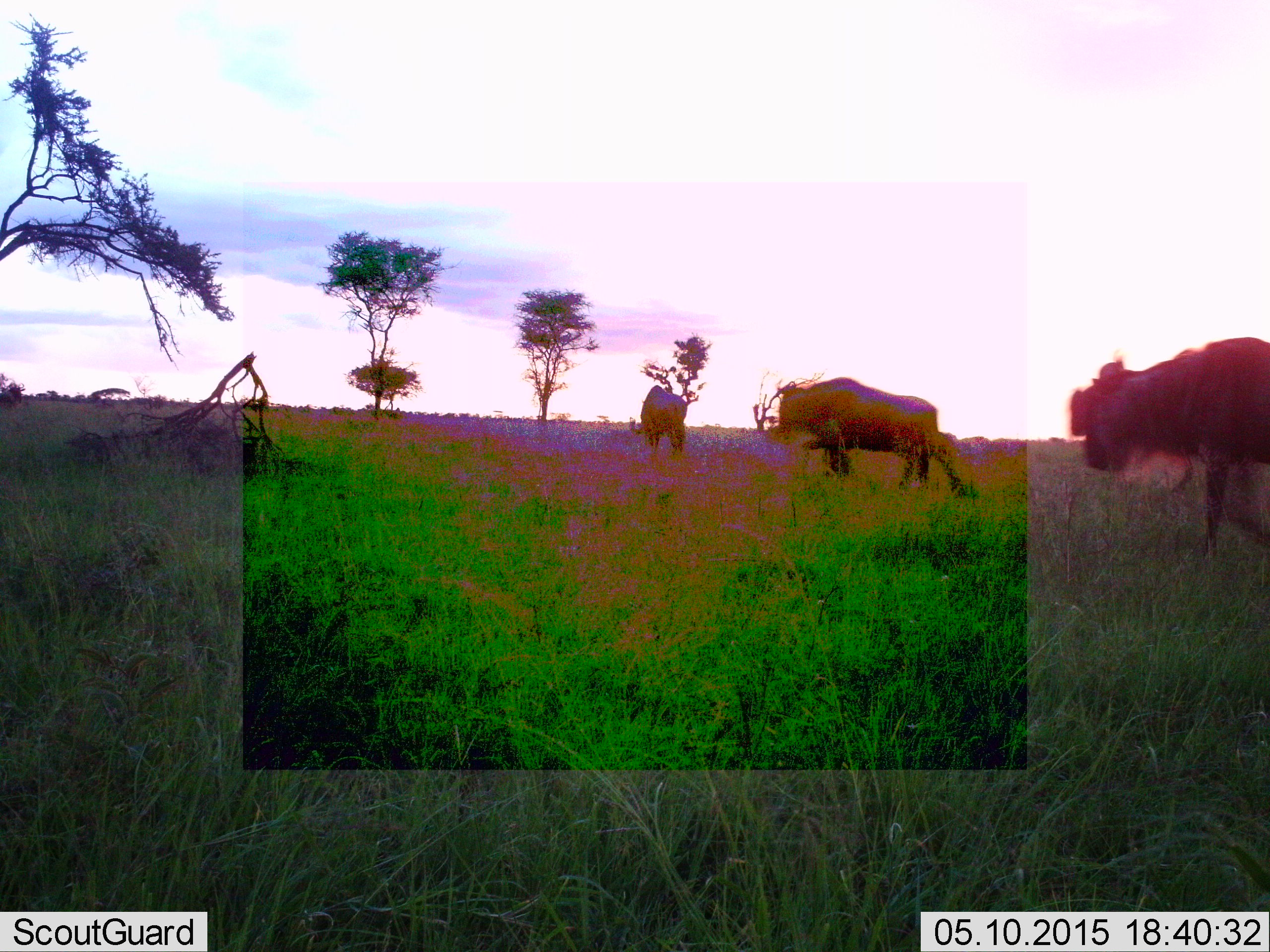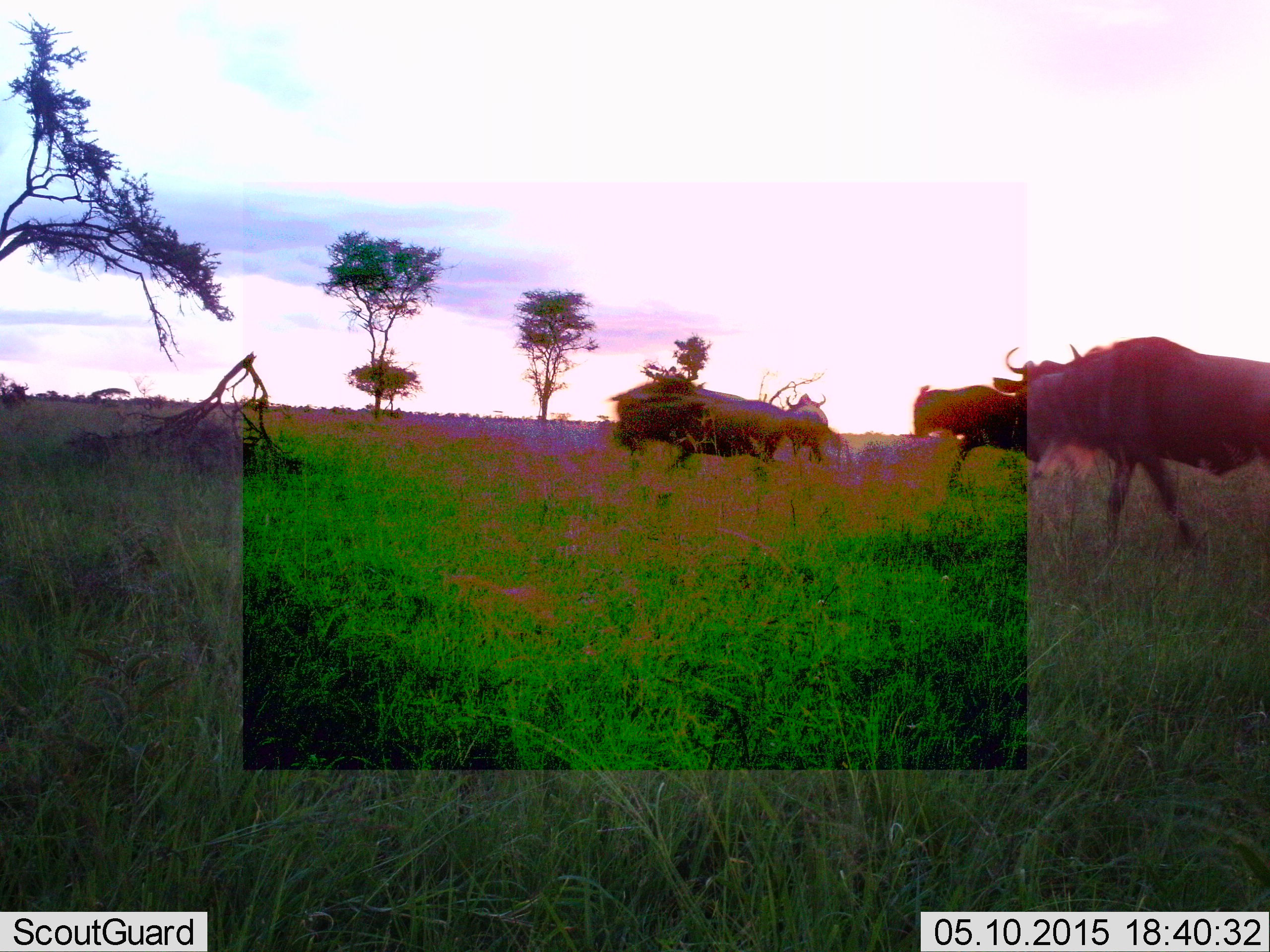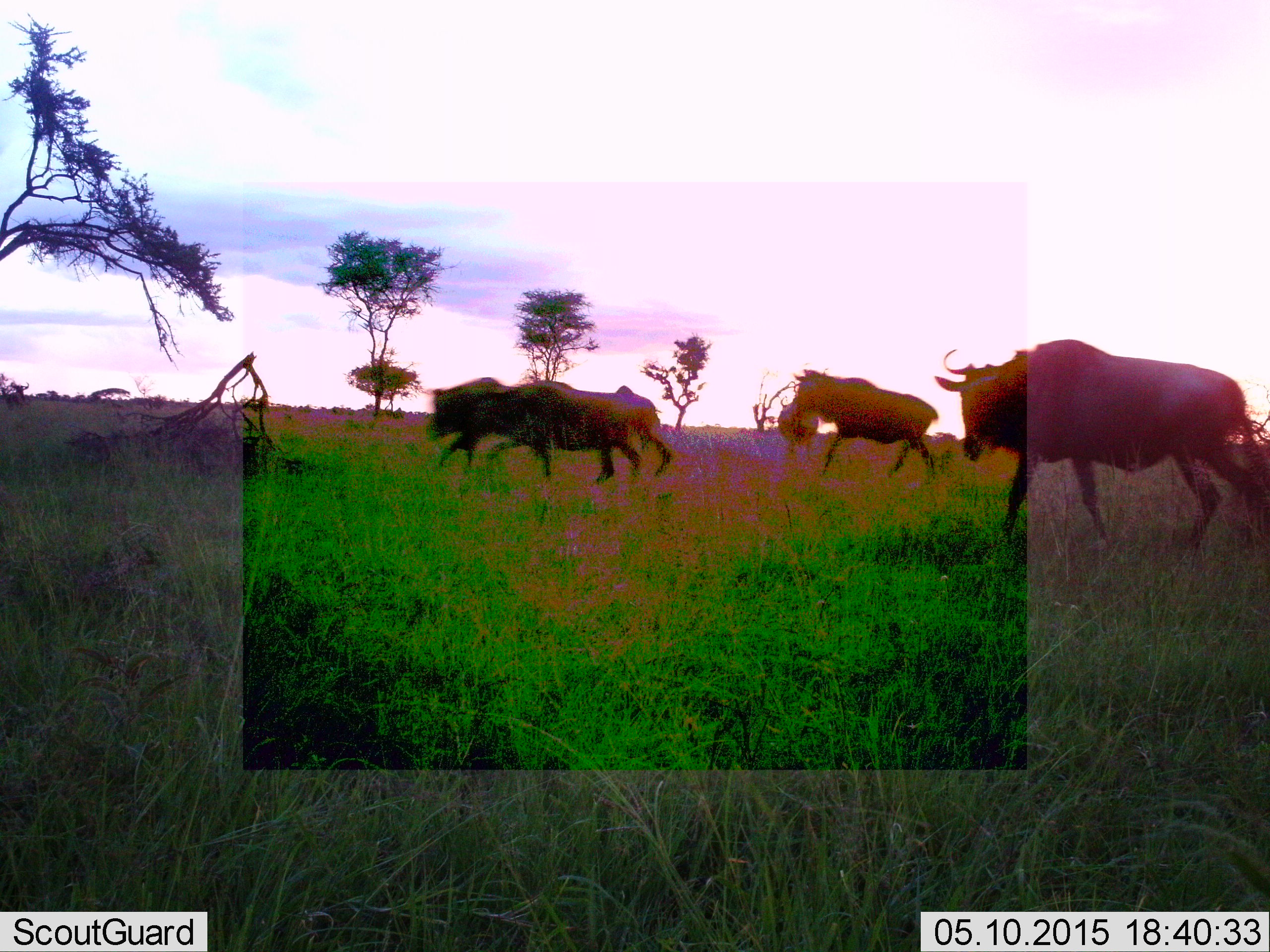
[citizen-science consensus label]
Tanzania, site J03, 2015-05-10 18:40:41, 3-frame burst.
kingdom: Animalia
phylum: Chordata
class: Mammalia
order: Artiodactyla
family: Bovidae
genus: Connochaetes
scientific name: Connochaetes taurinus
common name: blue wildebeest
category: wildebeest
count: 5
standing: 20%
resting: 0%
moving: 100%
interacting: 0%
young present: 0%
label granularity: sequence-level